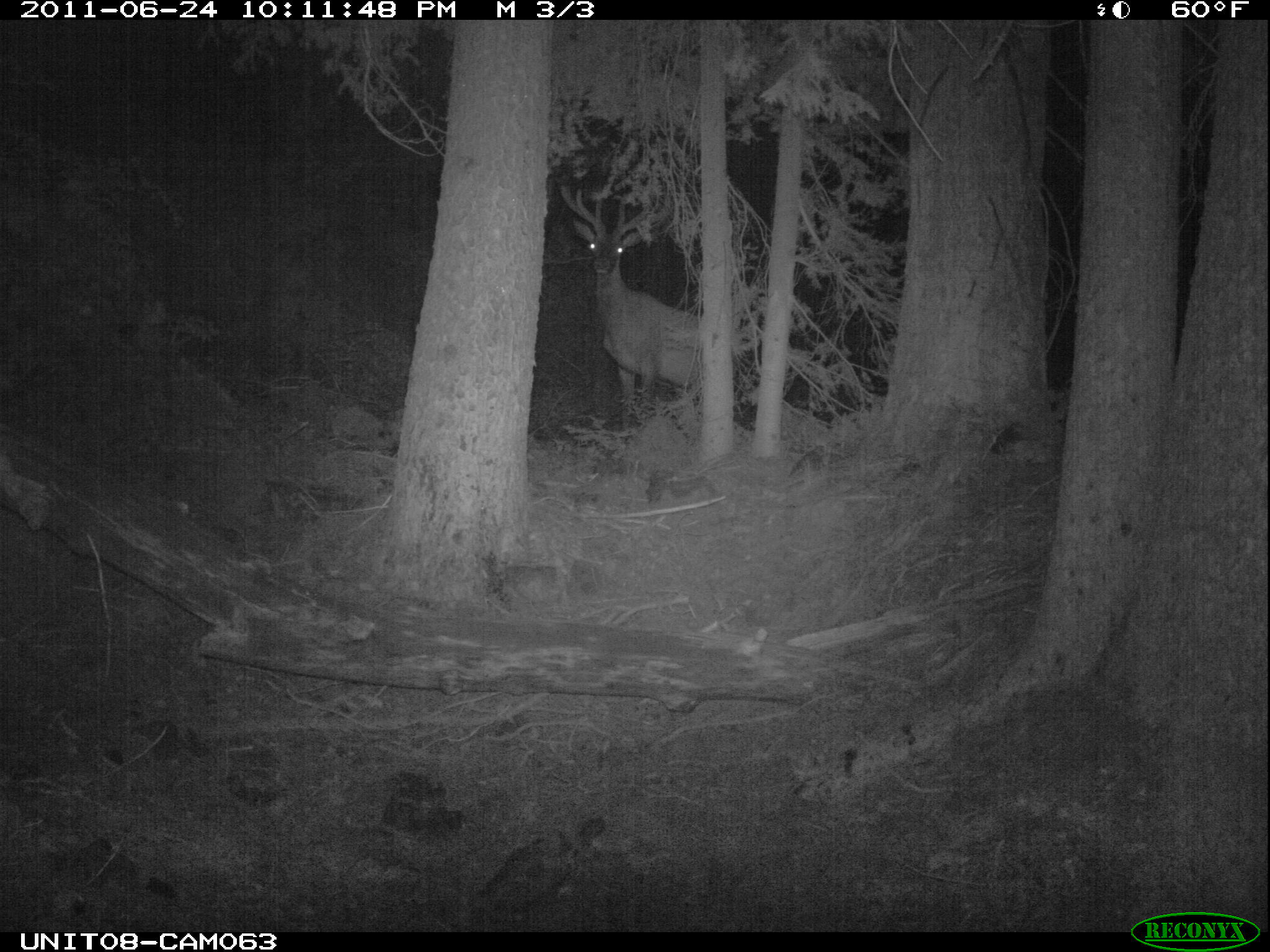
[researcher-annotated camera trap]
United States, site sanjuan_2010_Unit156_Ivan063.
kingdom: Animalia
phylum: Chordata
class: Mammalia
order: Artiodactyla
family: Cervidae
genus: Cervus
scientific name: Cervus elaphus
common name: red deer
Cervus elaphus (red deer).